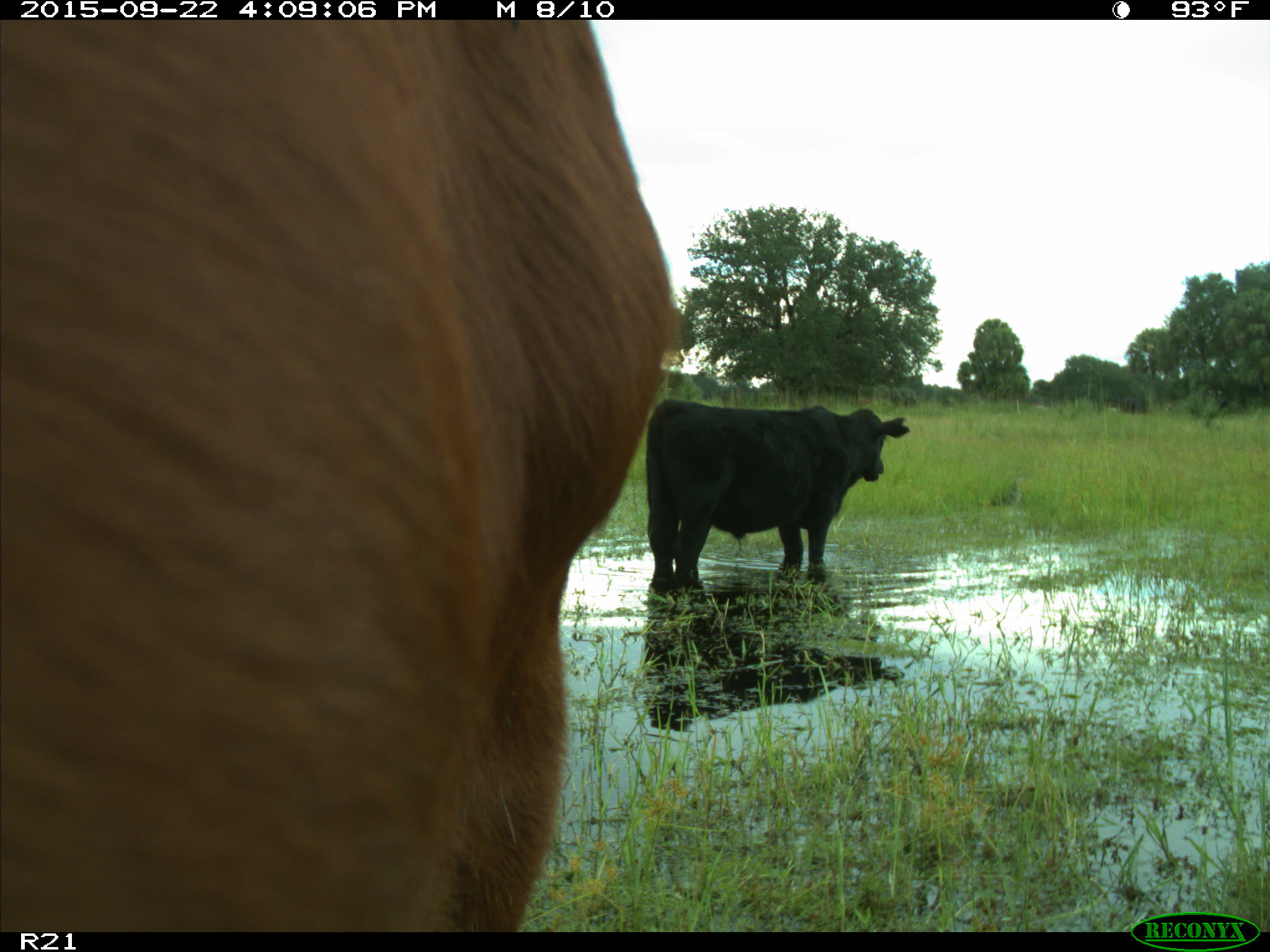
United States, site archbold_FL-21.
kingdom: Animalia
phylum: Chordata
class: Mammalia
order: Artiodactyla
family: Bovidae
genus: Bos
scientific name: Bos taurus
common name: domestic cow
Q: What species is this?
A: Bos taurus (domestic cow).